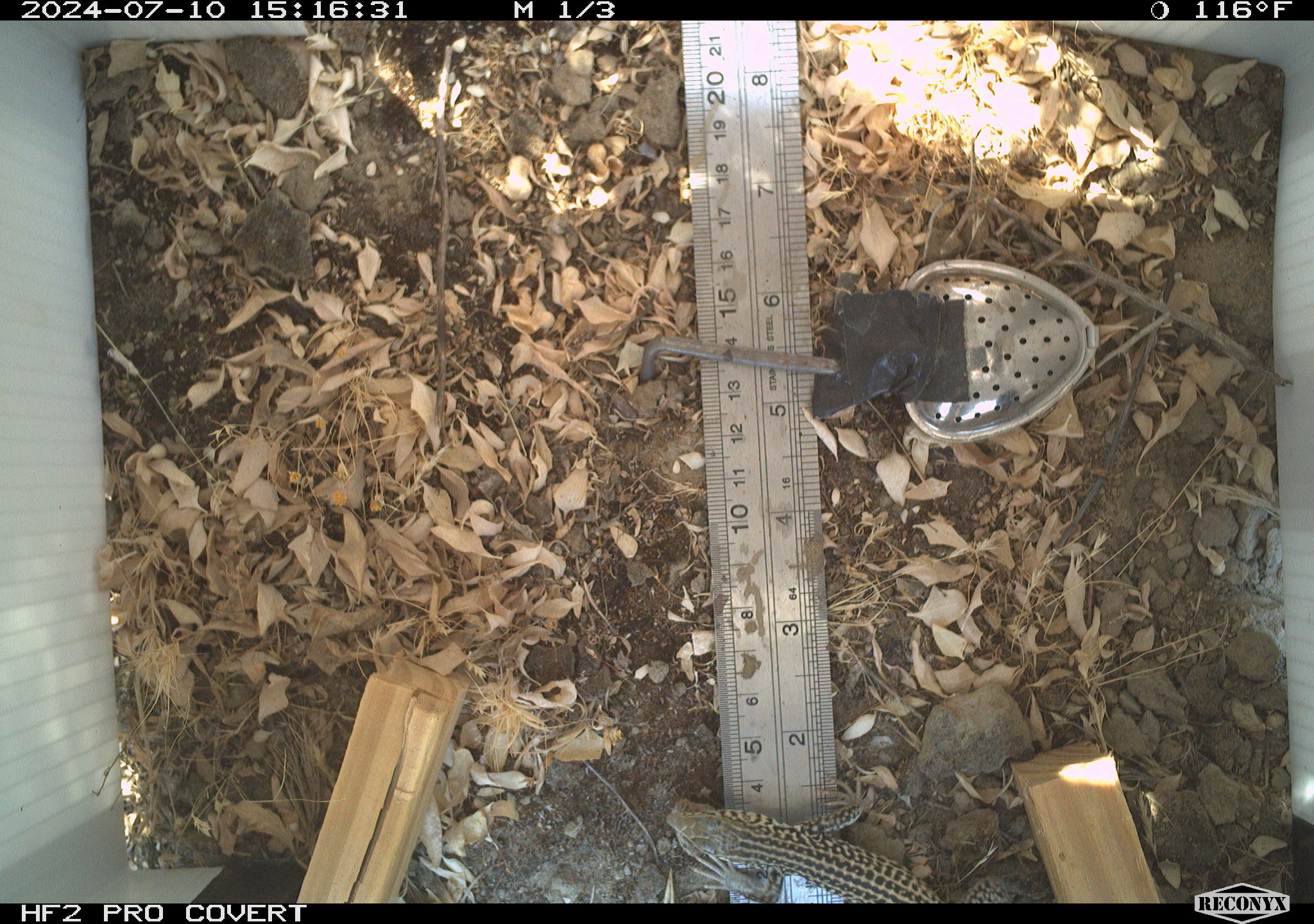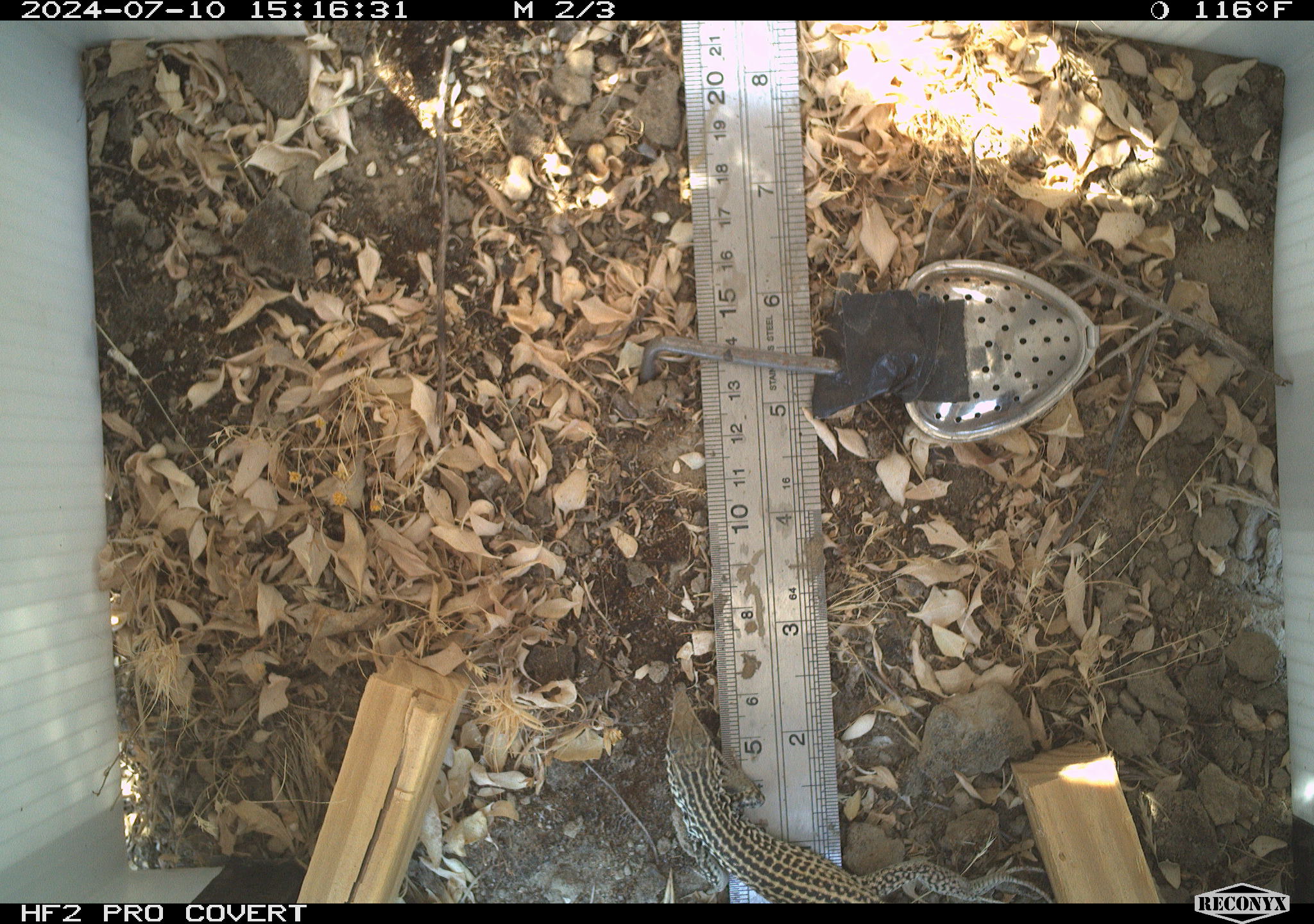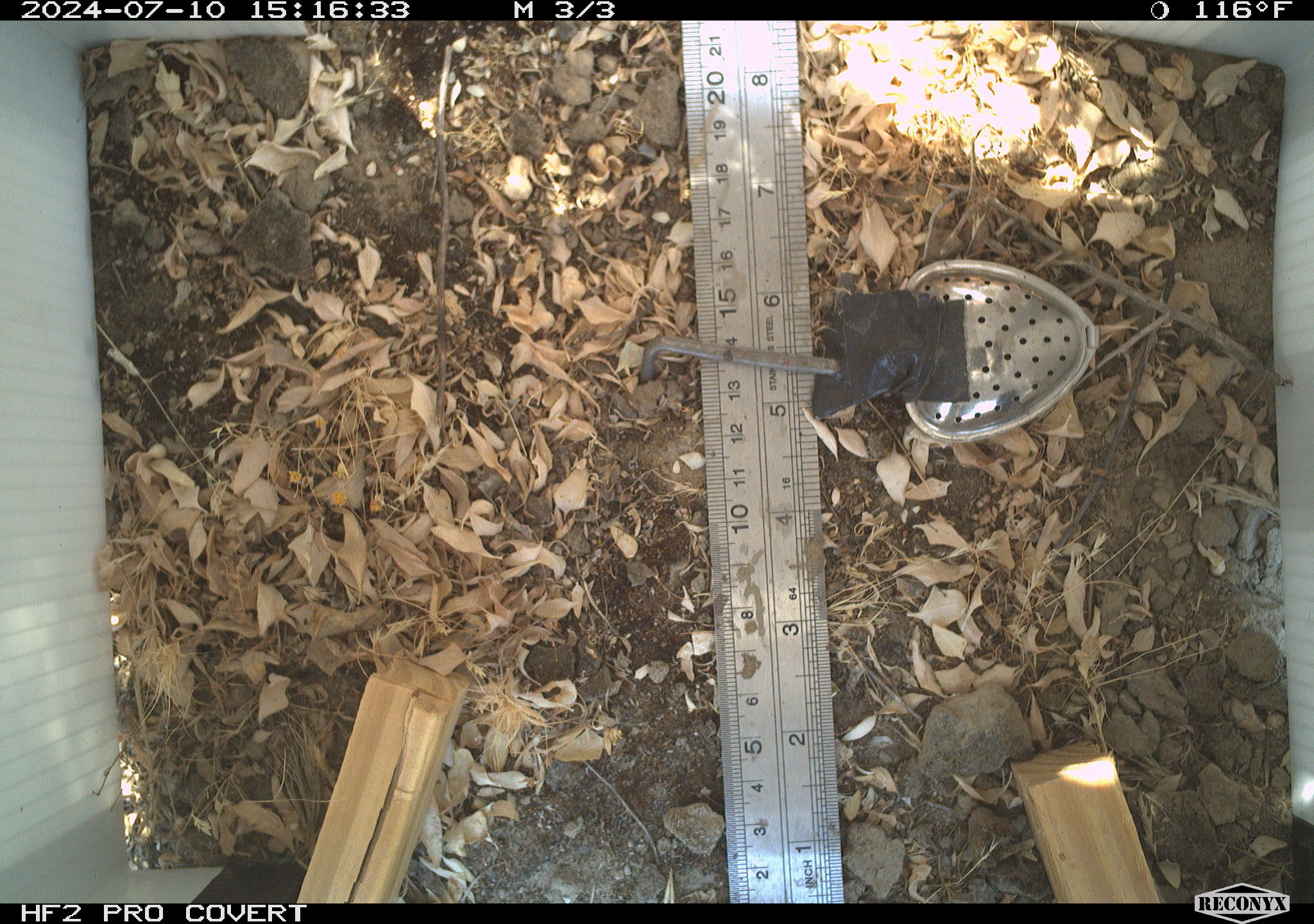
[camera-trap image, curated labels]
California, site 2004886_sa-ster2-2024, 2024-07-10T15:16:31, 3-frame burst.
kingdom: Animalia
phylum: Chordata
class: Reptilia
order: Squamata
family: Teiidae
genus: Aspidoscelis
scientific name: Aspidoscelis tigris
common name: western whiptail